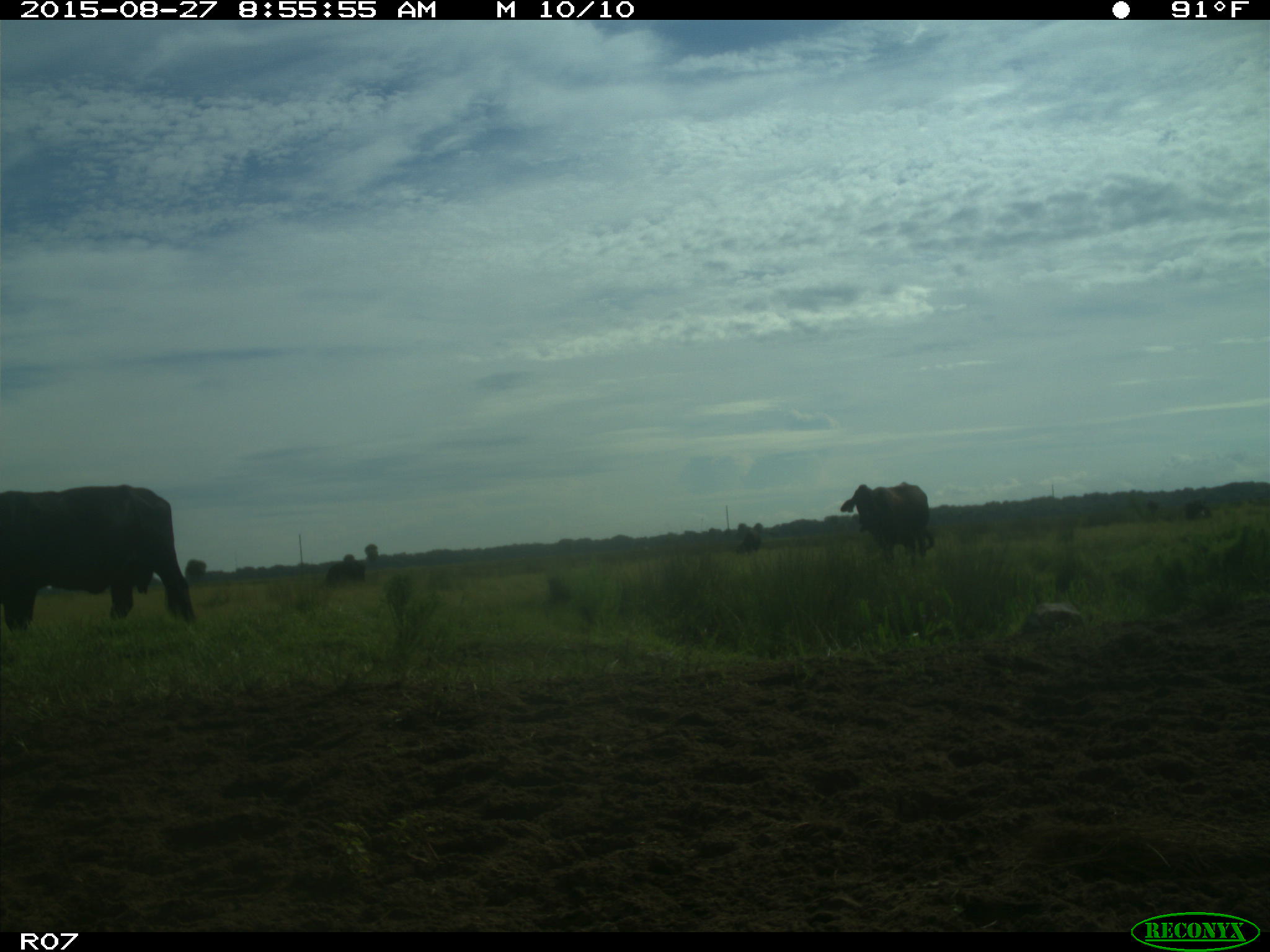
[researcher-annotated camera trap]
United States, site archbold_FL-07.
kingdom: Animalia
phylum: Chordata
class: Mammalia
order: Artiodactyla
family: Bovidae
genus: Bos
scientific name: Bos taurus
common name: domestic cow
Bos taurus (domestic cow).